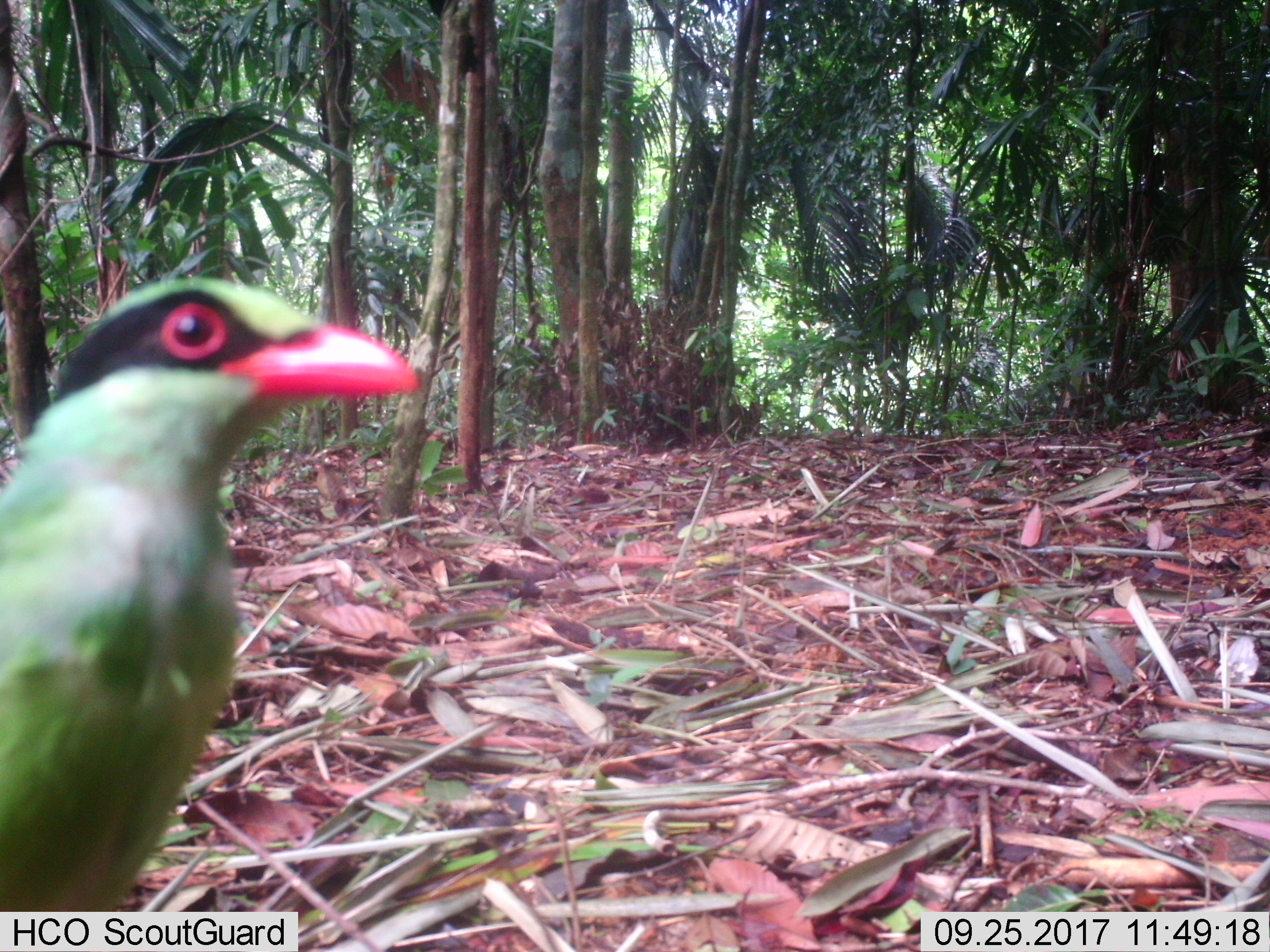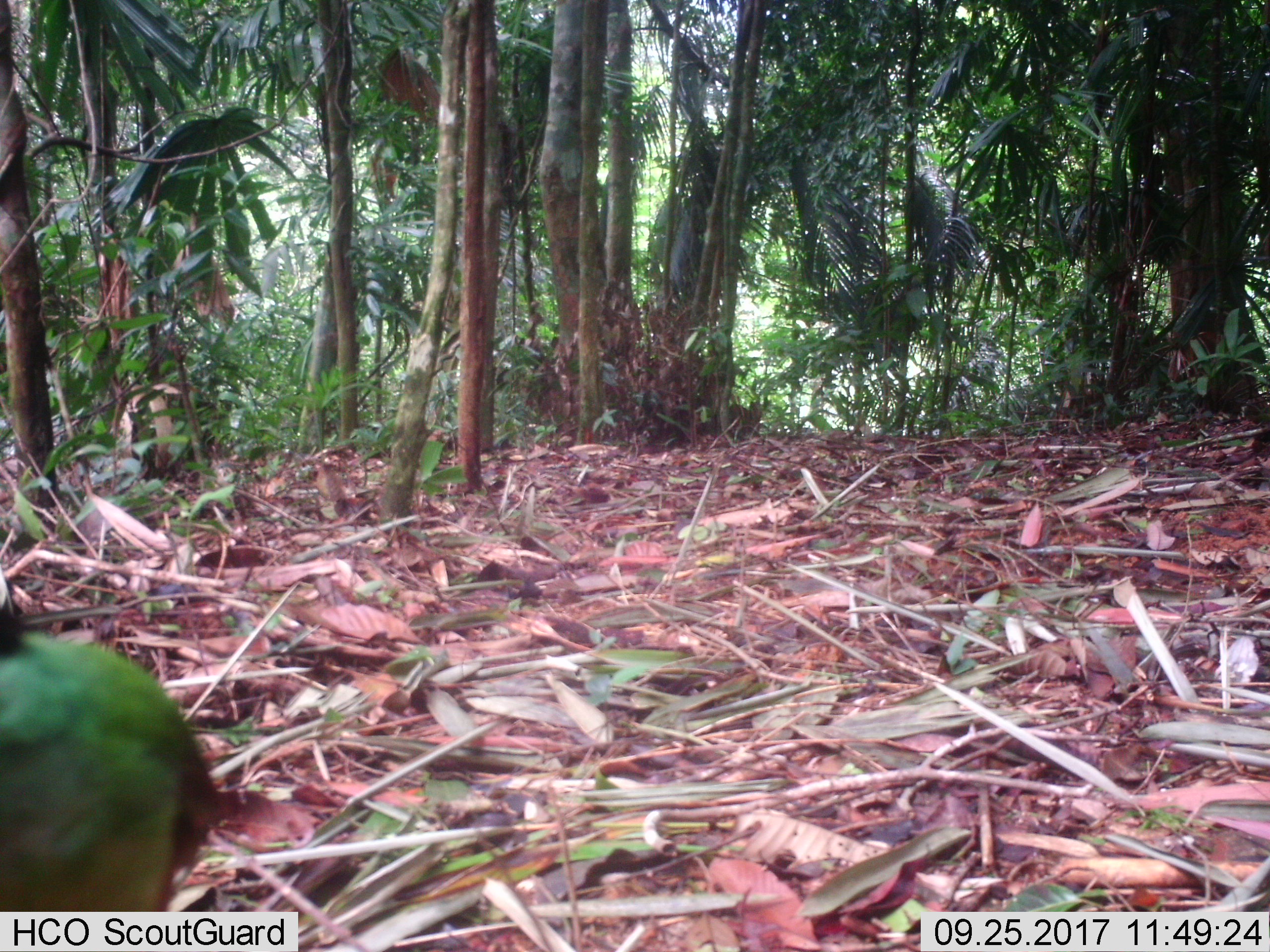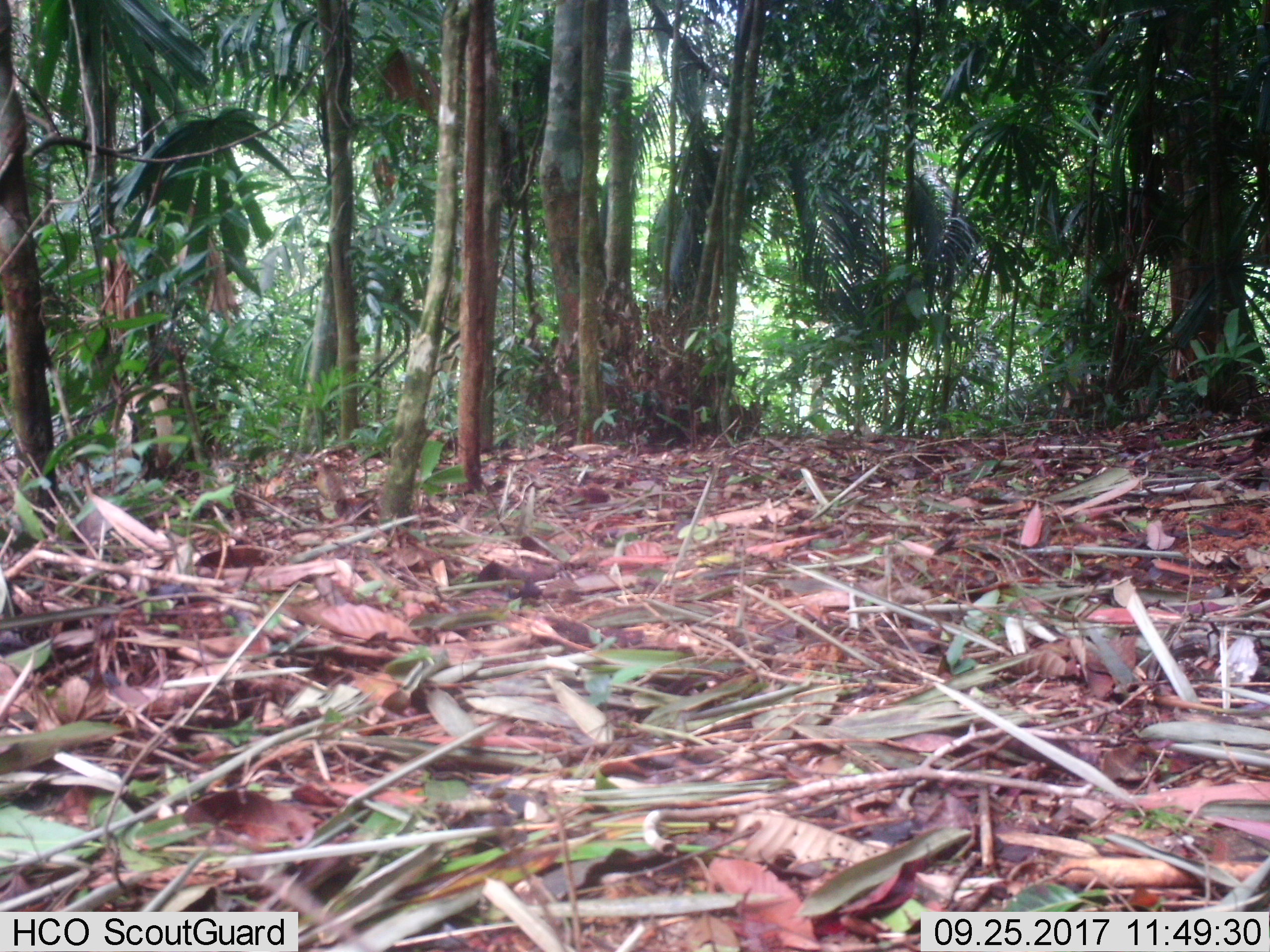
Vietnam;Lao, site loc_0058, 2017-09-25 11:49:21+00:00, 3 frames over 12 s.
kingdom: Animalia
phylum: Chordata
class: Aves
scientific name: Aves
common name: bird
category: unidentified bird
Unidentified bird (bird) (Aves). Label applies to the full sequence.